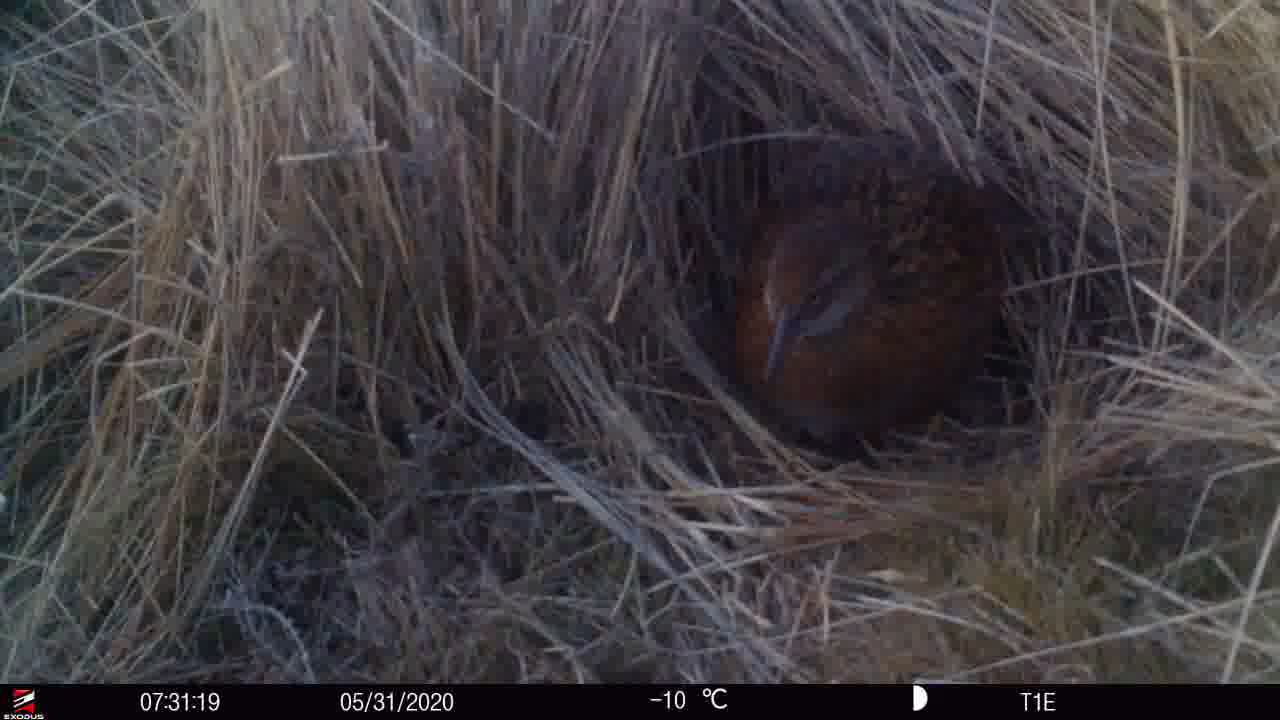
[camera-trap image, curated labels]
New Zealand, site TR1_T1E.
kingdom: Animalia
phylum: Chordata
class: Aves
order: Gruiformes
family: Rallidae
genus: Gallirallus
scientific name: Gallirallus australis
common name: weka